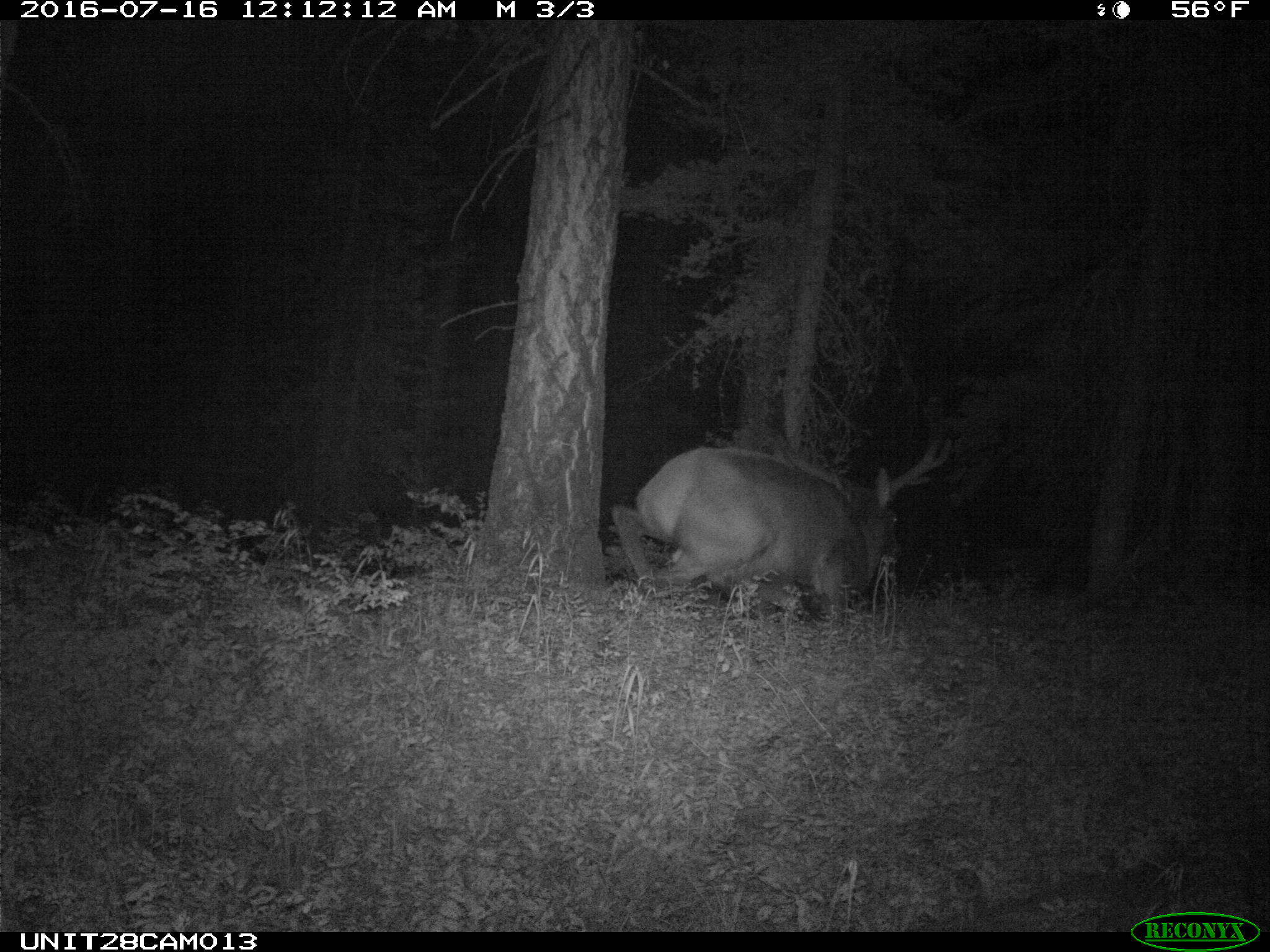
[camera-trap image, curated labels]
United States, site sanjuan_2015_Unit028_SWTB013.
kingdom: Animalia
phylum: Chordata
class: Mammalia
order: Artiodactyla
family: Cervidae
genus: Cervus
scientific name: Cervus elaphus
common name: red deer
Cervus elaphus (red deer).